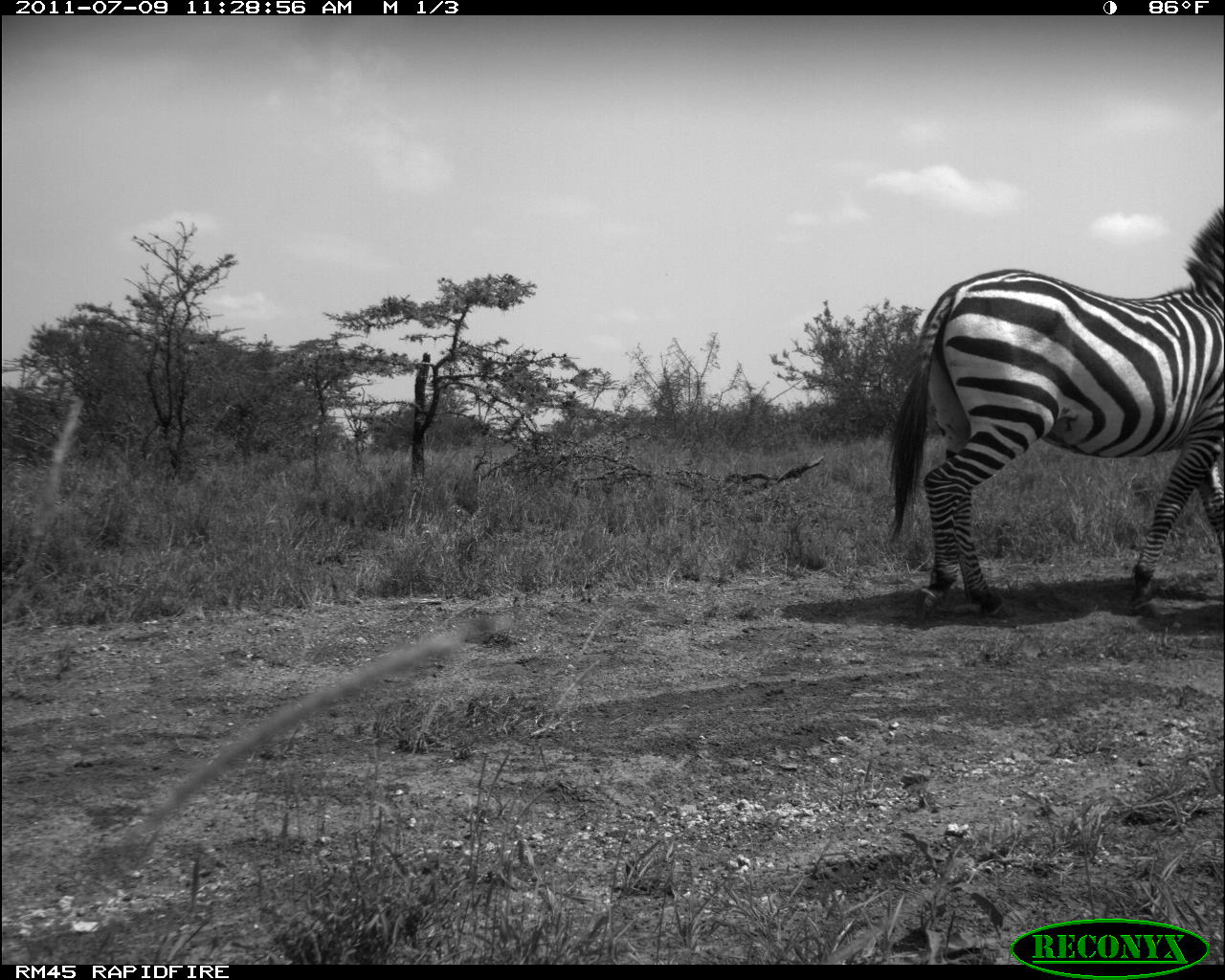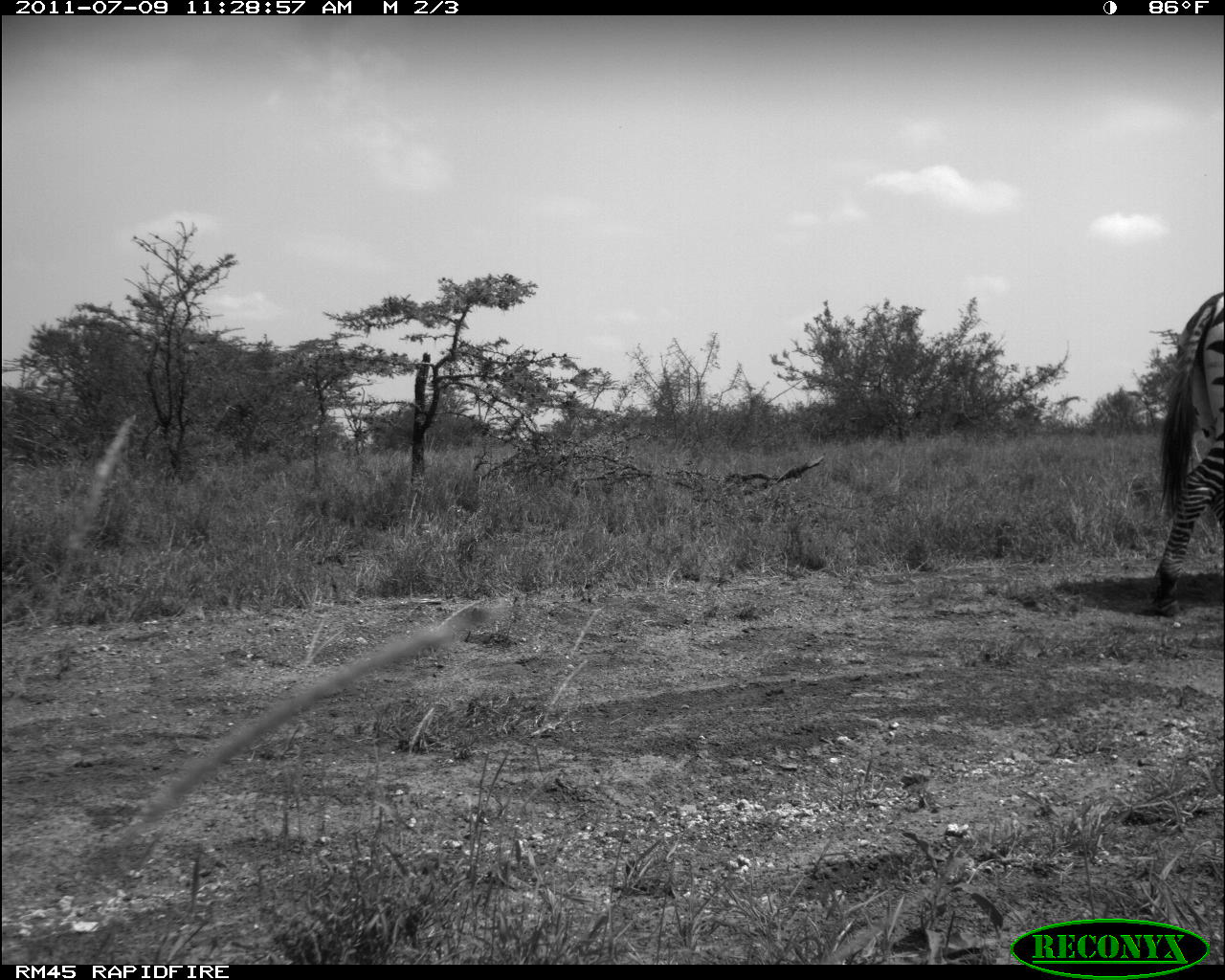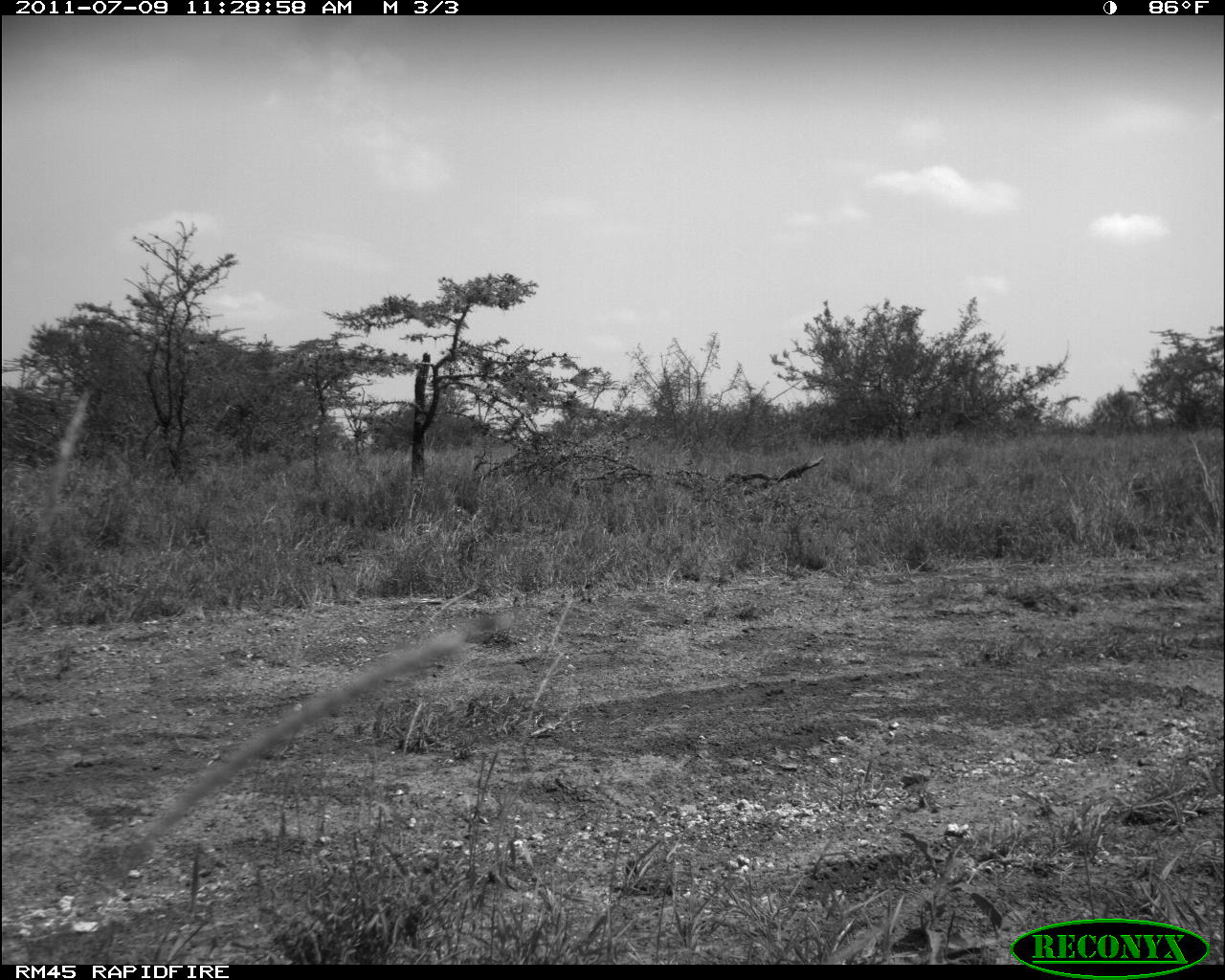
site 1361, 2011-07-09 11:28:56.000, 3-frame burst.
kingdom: Animalia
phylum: Chordata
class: Mammalia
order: Perissodactyla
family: Equidae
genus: Equus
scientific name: Equus quagga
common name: plains zebra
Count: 1.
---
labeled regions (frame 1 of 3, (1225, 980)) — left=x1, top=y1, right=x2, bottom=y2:
equus quagga: left=877, top=199, right=1225, bottom=619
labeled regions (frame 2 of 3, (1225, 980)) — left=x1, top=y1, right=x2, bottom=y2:
equus quagga: left=1133, top=285, right=1225, bottom=616